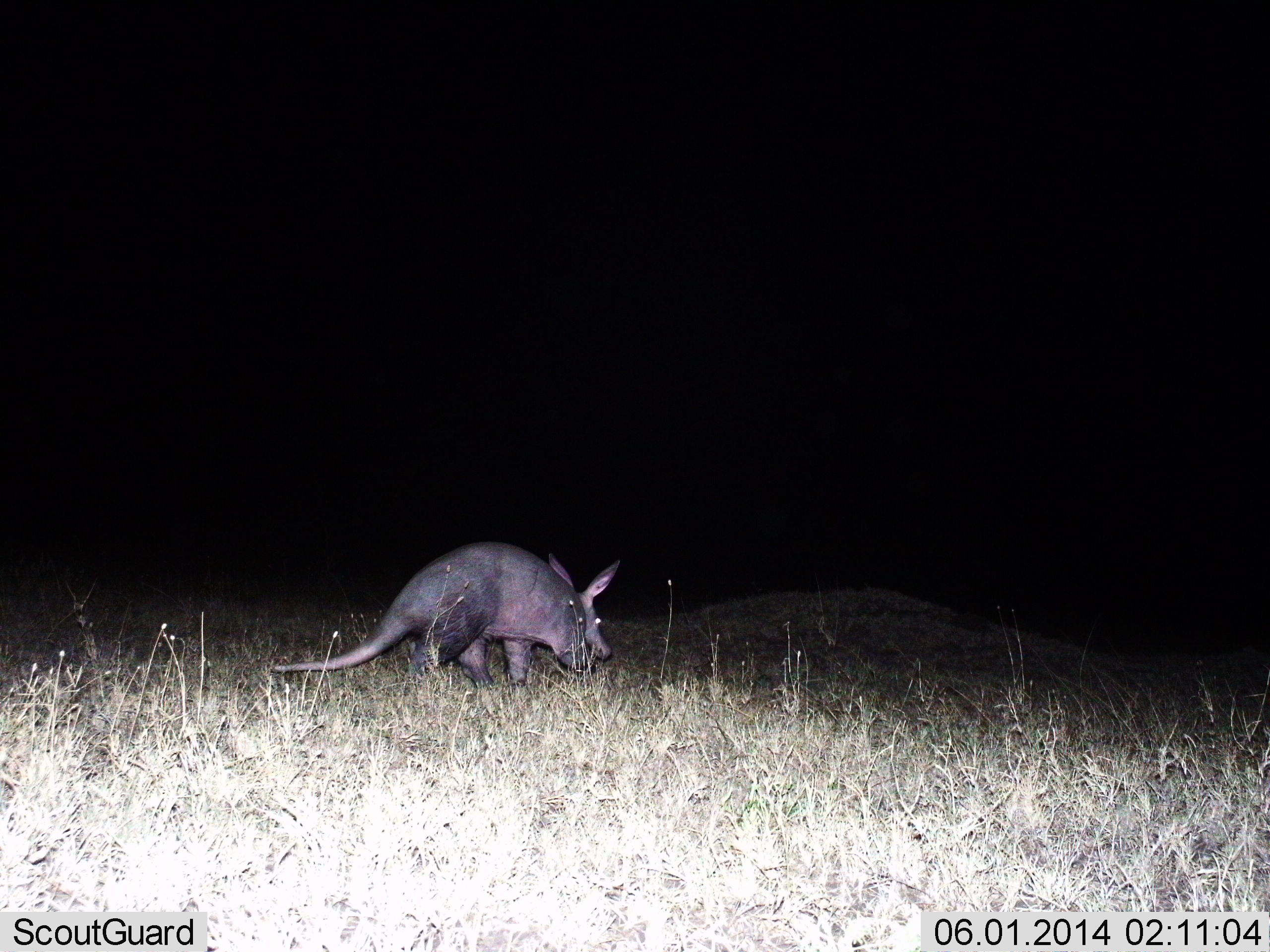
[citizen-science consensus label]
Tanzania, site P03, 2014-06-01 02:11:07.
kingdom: Animalia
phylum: Chordata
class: Mammalia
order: Tubulidentata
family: Orycteropodidae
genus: Orycteropus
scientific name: Orycteropus afer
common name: aardvark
Aardvark (Orycteropus afer), count 1. Behavior (volunteer vote fractions): standing 30%, resting 0%, moving 70%, interacting 0%. Young present (vote fraction): 0%. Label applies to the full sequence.